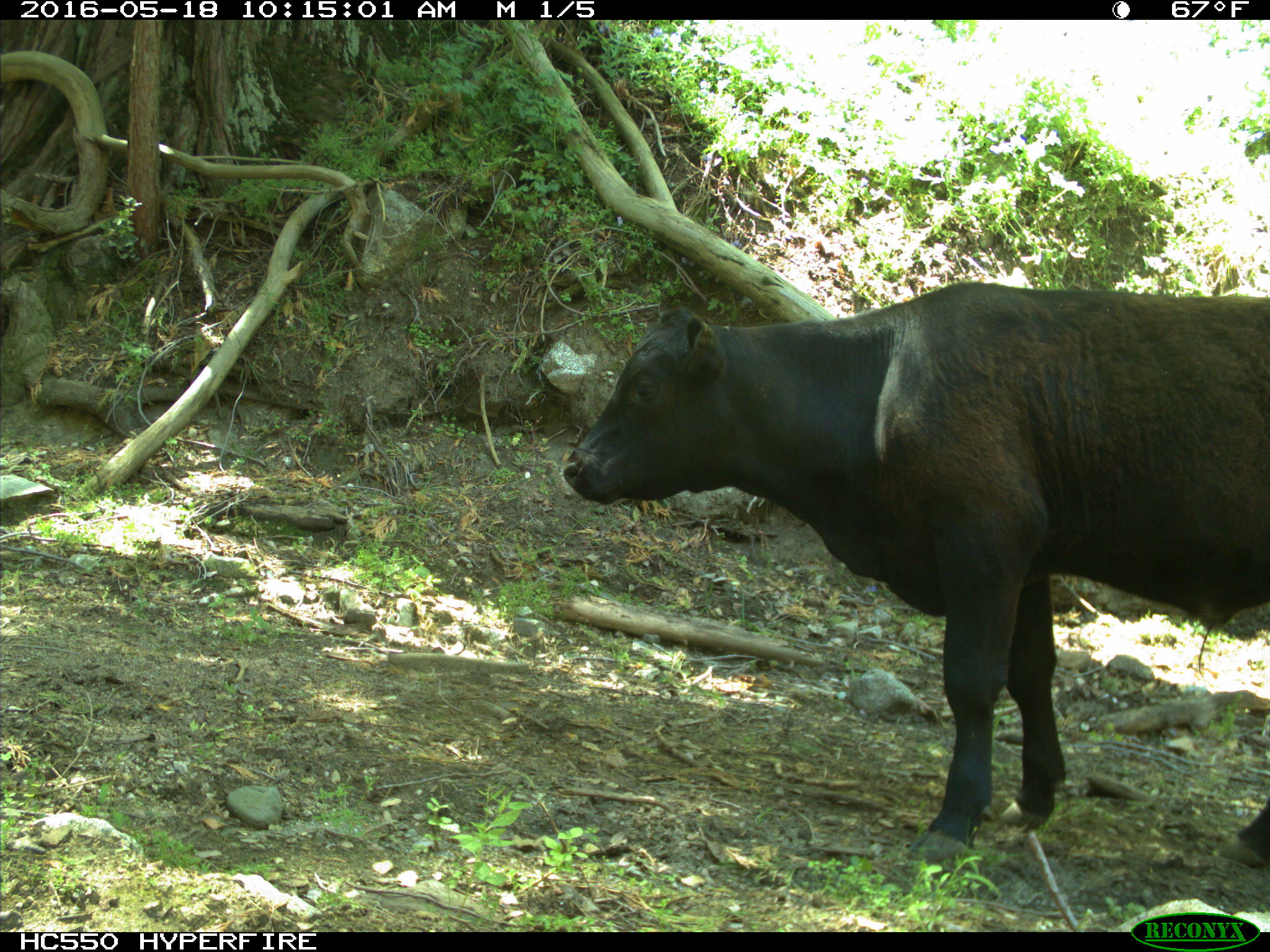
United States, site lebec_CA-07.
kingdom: Animalia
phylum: Chordata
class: Mammalia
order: Artiodactyla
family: Bovidae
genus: Bos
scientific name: Bos taurus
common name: domestic cow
Bos taurus (domestic cow).